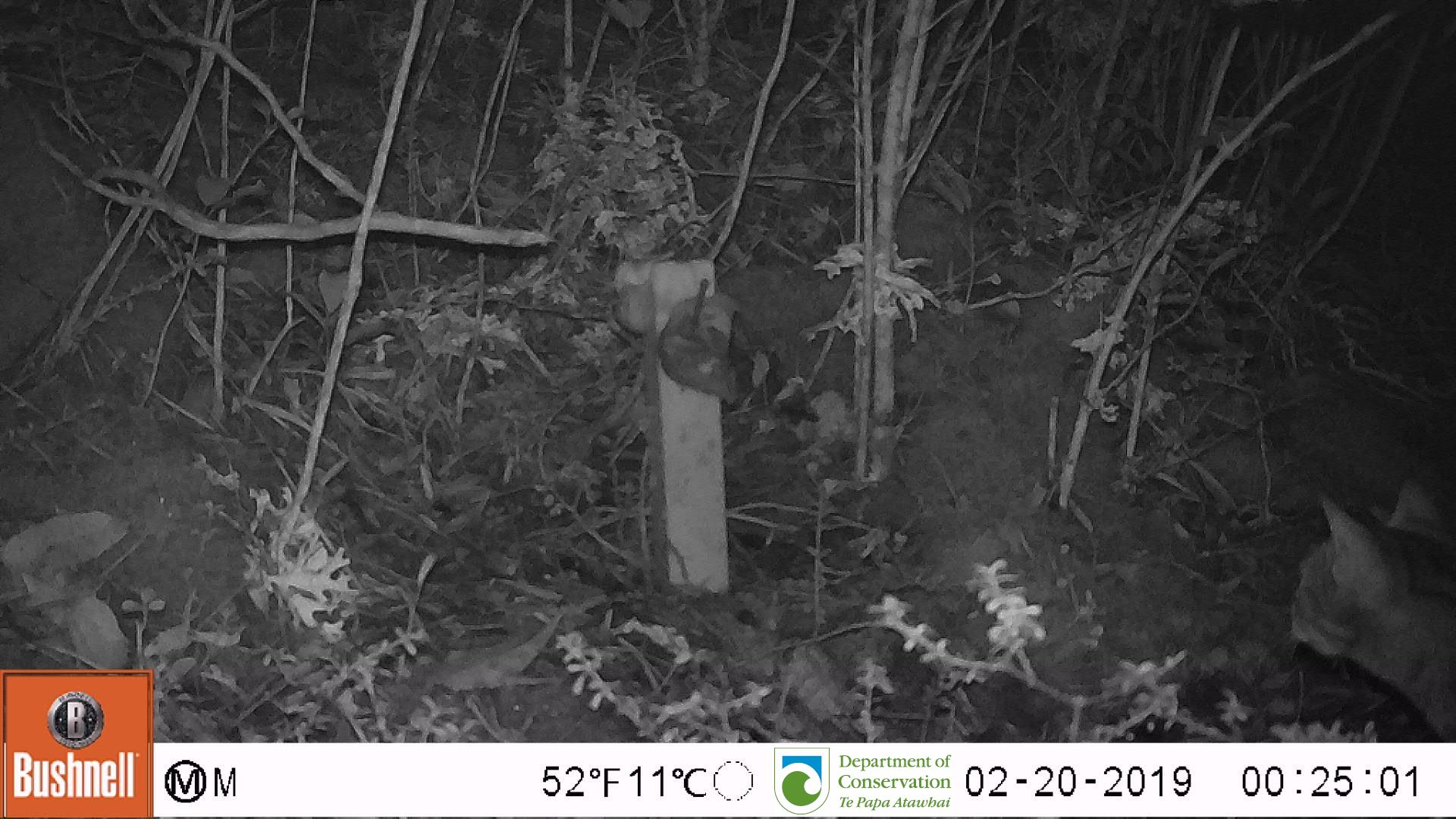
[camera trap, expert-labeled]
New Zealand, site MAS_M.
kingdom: Animalia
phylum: Chordata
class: Mammalia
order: Carnivora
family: Felidae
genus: Felis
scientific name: Felis catus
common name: domestic cat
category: cat